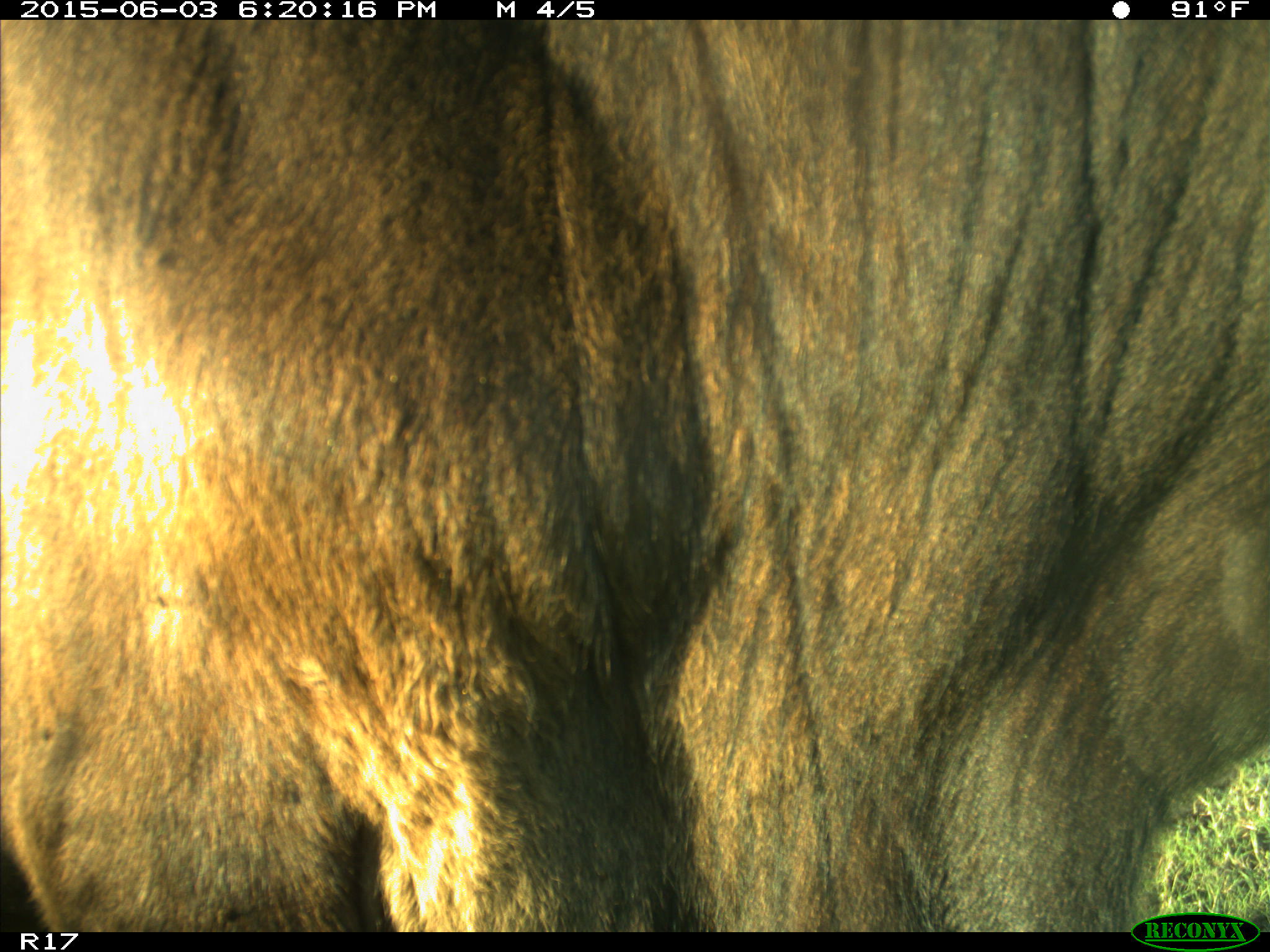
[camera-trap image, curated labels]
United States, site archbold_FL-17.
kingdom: Animalia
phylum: Chordata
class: Mammalia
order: Artiodactyla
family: Bovidae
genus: Bos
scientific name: Bos taurus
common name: domestic cow